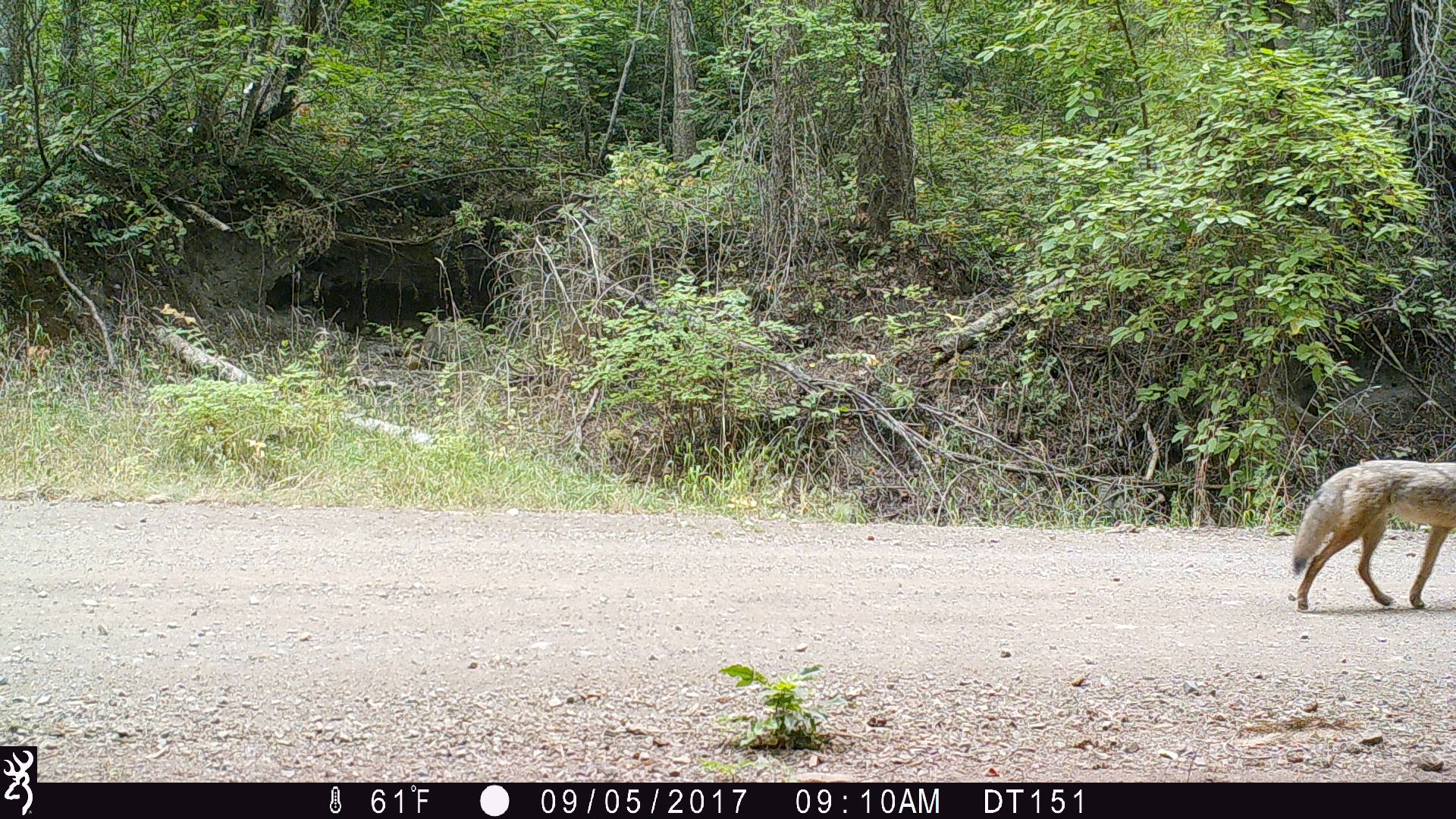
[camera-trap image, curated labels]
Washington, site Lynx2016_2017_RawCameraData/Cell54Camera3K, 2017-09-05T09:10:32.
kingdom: Animalia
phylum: Chordata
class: Mammalia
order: Carnivora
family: Canidae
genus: Canis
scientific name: Canis latrans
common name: coyote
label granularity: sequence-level